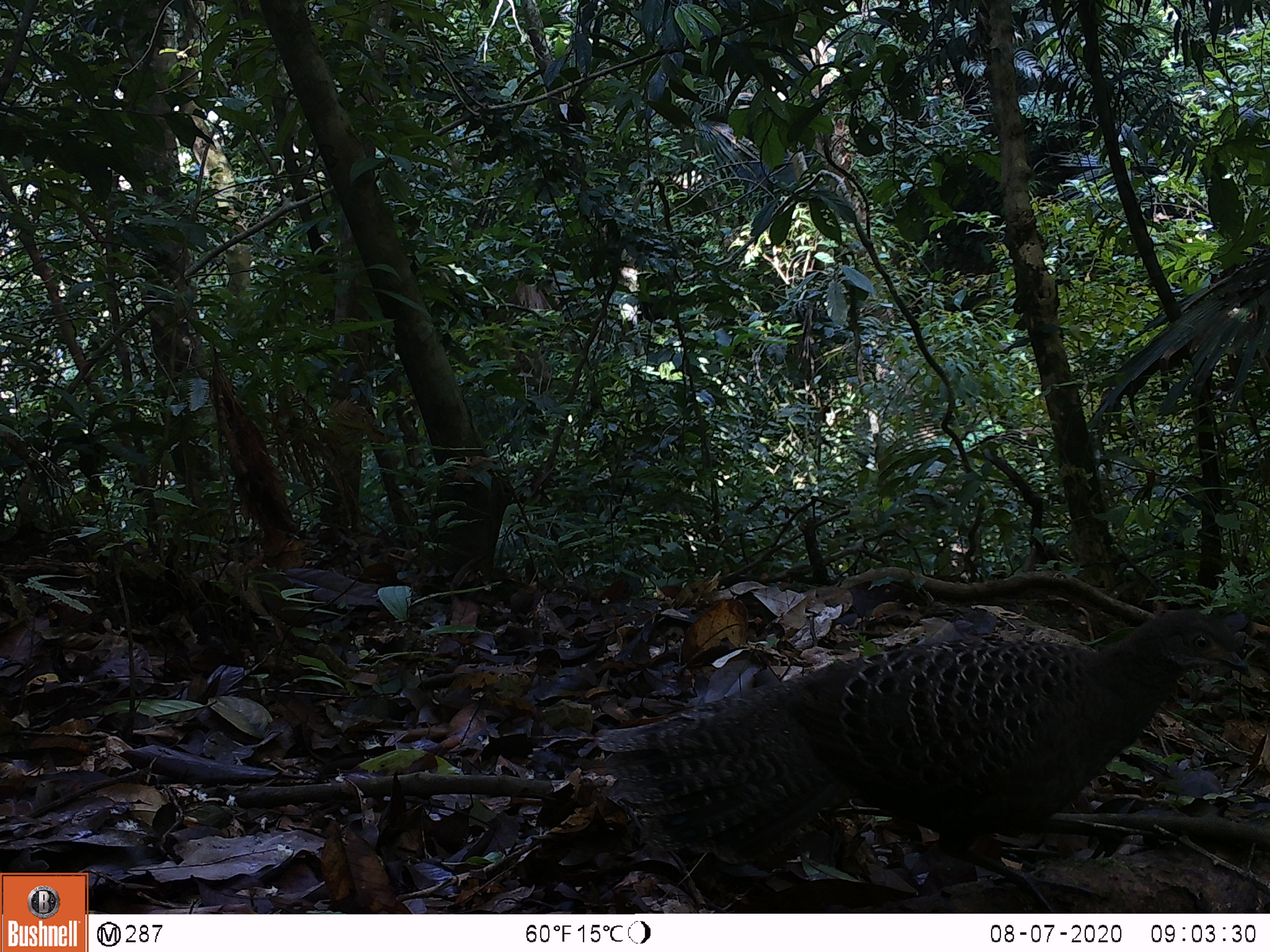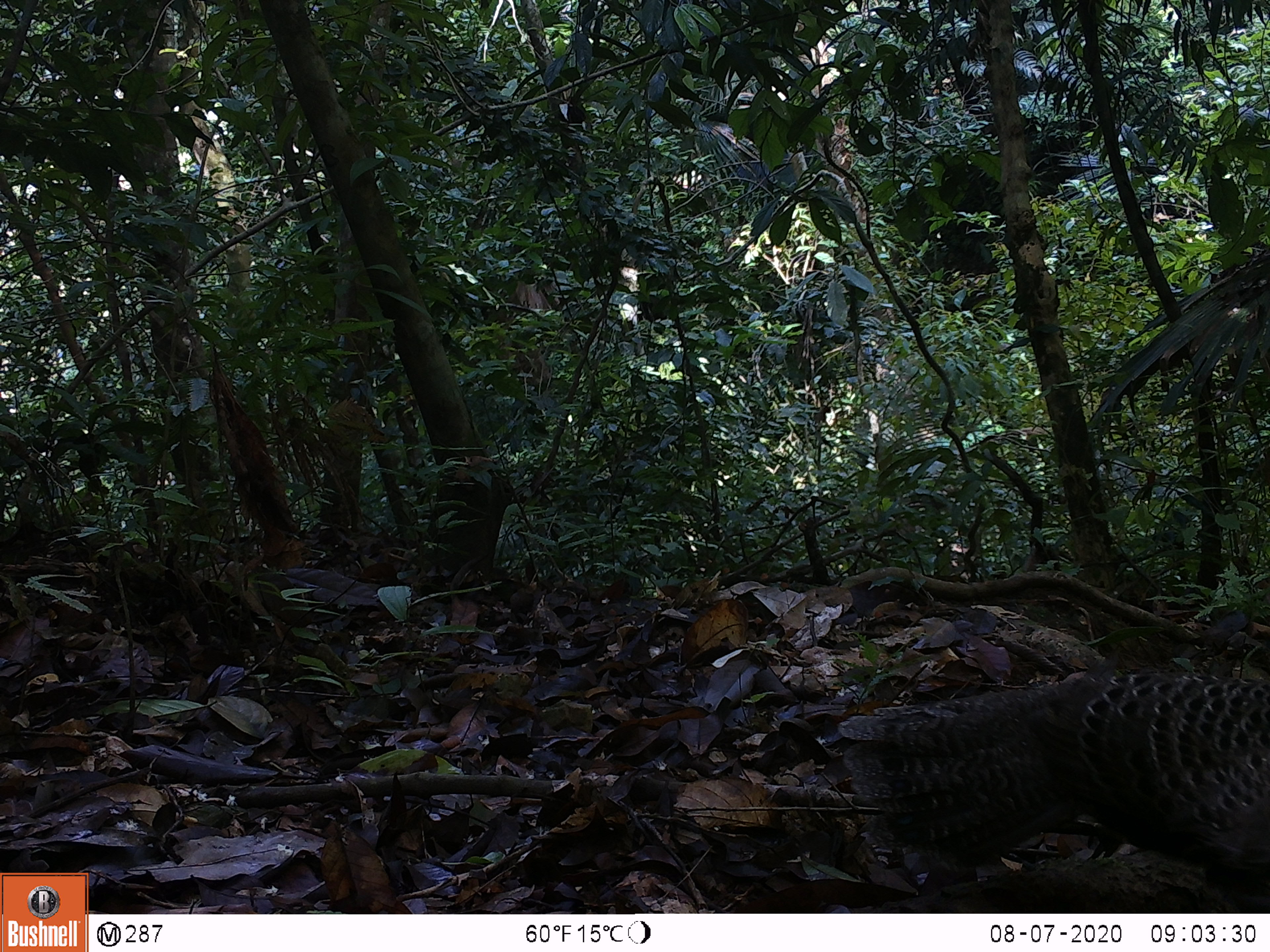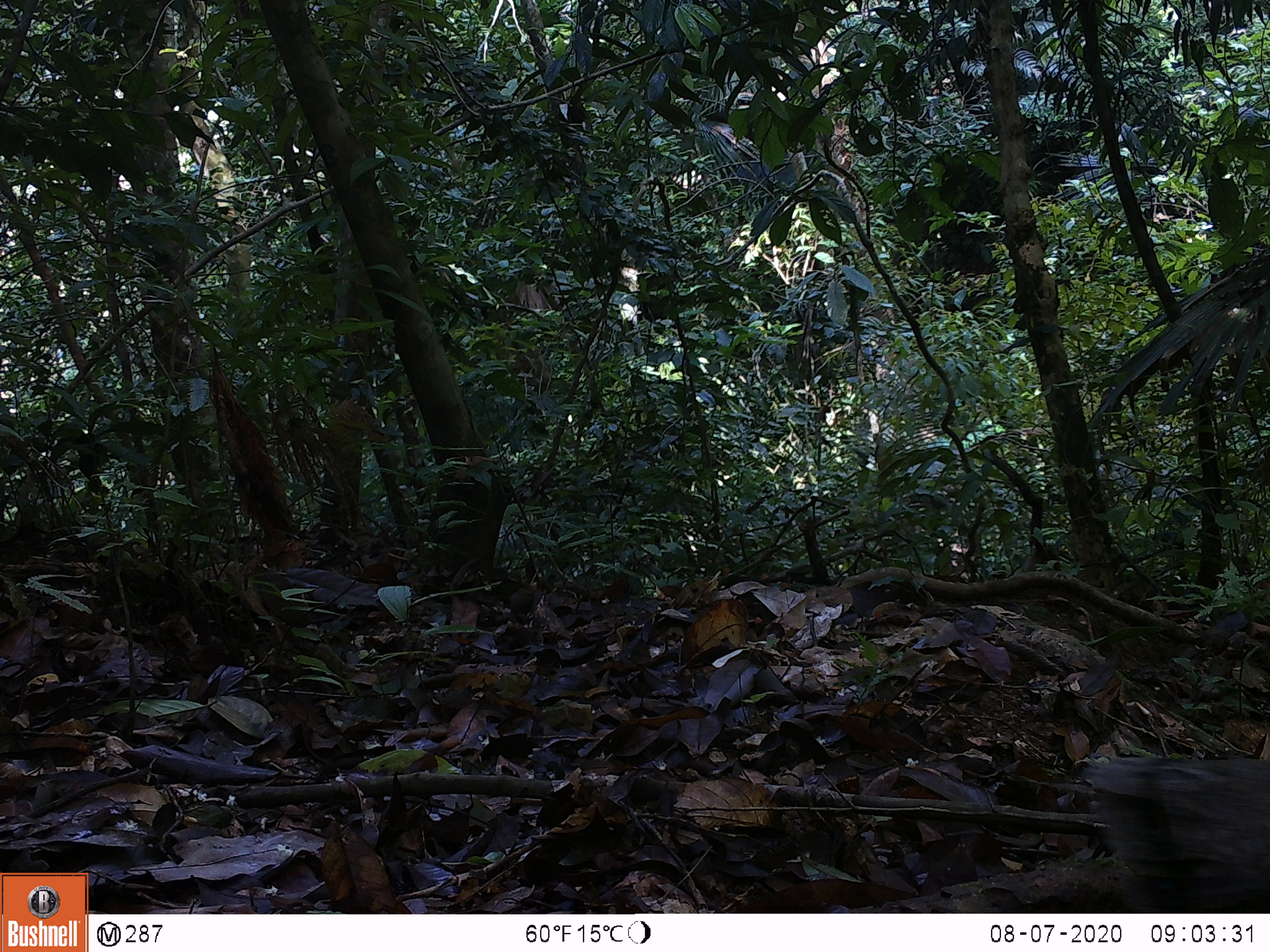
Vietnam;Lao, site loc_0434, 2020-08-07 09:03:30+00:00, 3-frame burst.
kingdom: Animalia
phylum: Chordata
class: Aves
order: Galliformes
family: Phasianidae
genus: Polyplectron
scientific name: Polyplectron bicalcaratum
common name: gray peacock-pheasant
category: grey peacock pheasant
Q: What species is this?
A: Grey peacock pheasant (gray peacock-pheasant) (Polyplectron bicalcaratum).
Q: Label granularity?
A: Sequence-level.